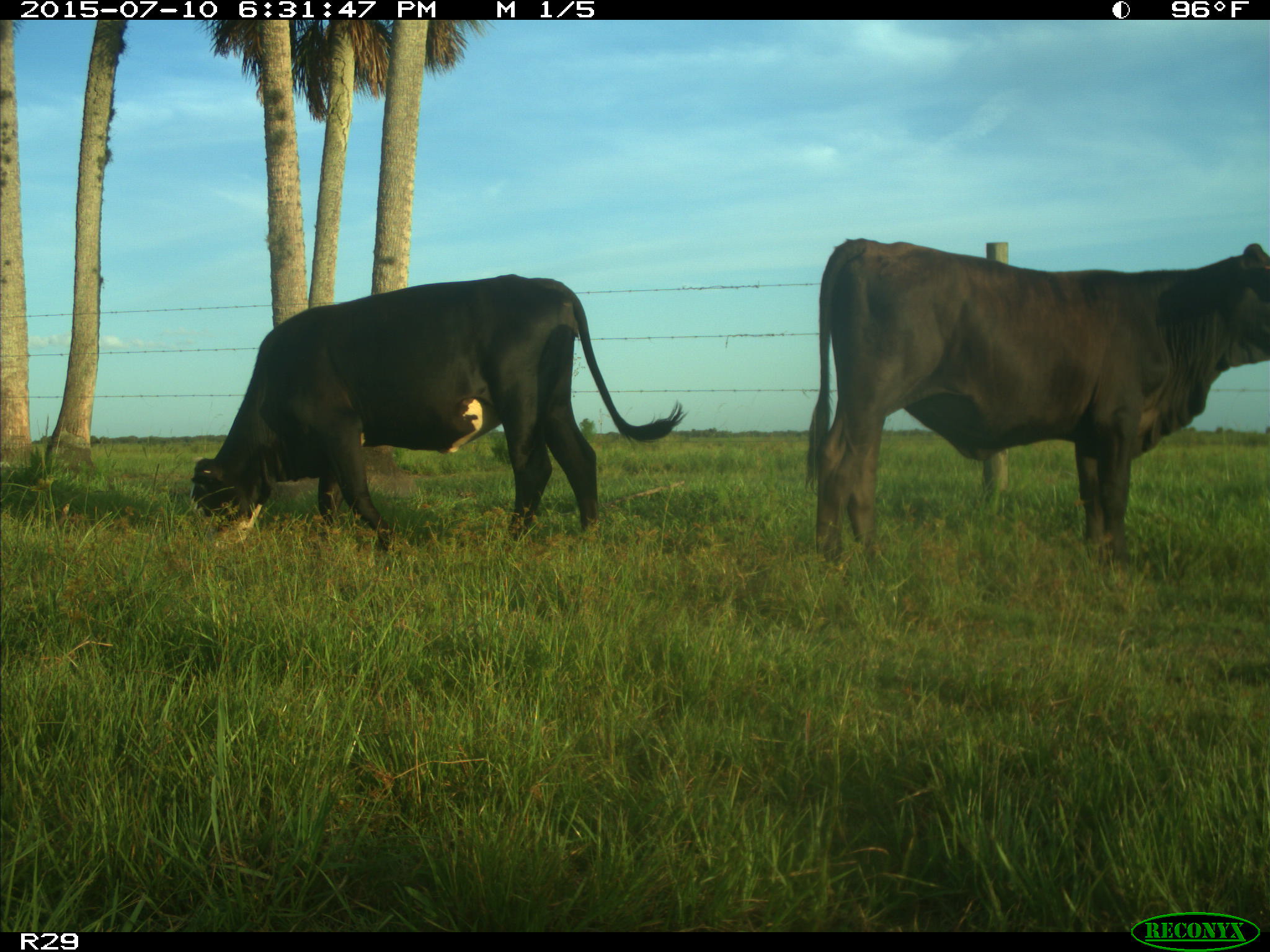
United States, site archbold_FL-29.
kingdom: Animalia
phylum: Chordata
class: Mammalia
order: Artiodactyla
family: Bovidae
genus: Bos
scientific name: Bos taurus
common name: domestic cow